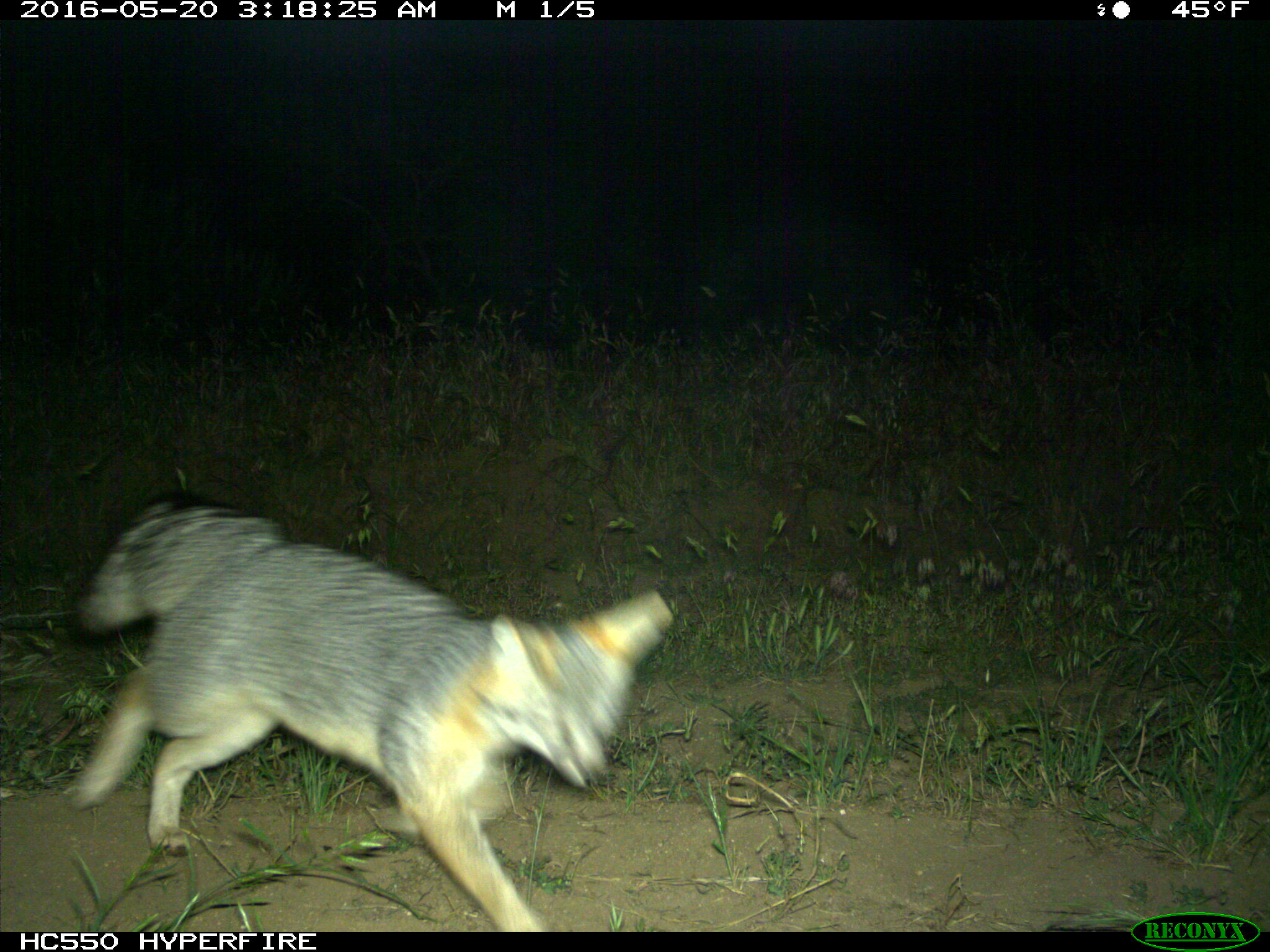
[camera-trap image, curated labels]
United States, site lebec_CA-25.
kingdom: Animalia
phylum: Chordata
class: Mammalia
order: Carnivora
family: Canidae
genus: Urocyon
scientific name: Urocyon cinereoargenteus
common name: gray fox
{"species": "Urocyon cinereoargenteus (gray fox)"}